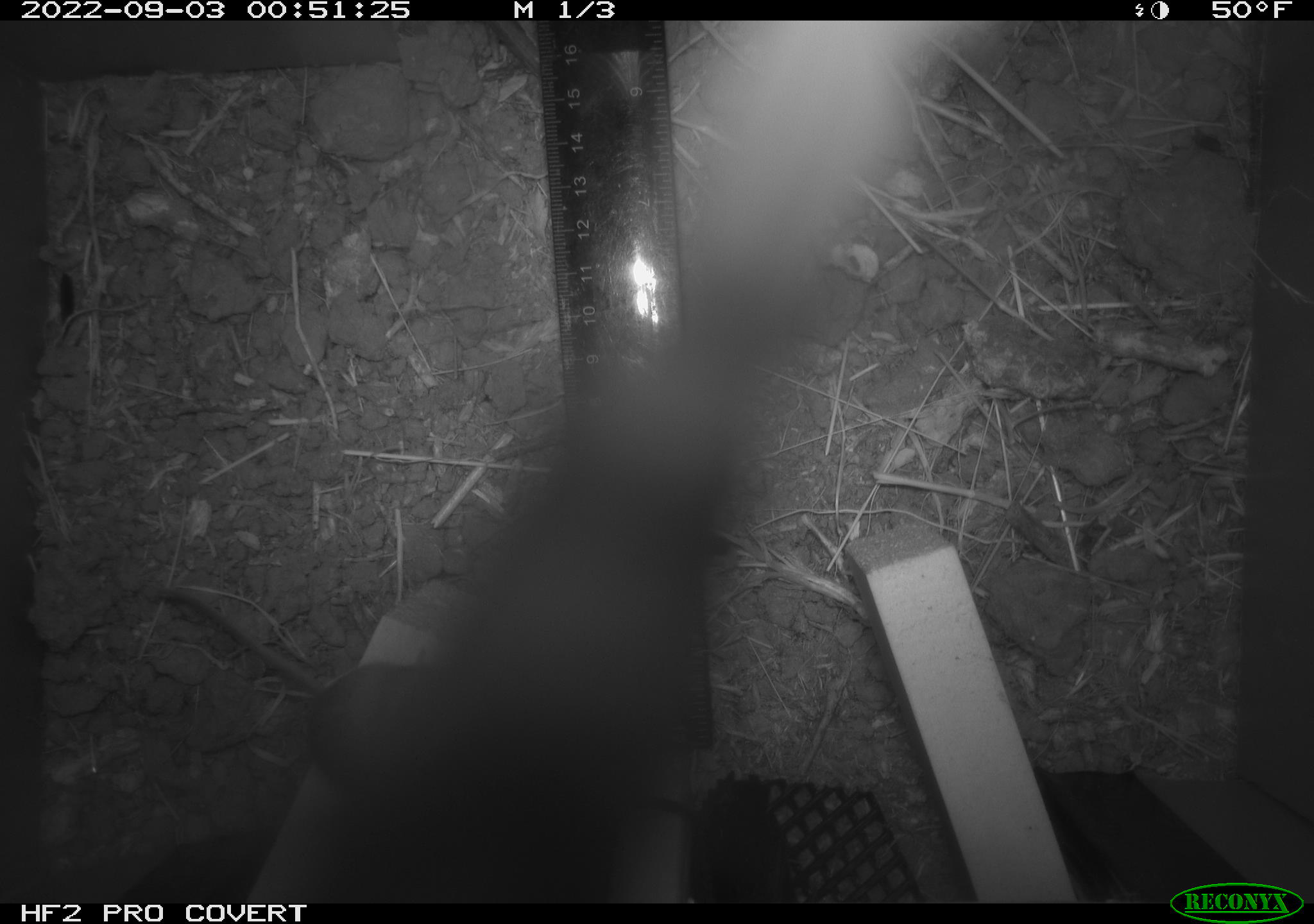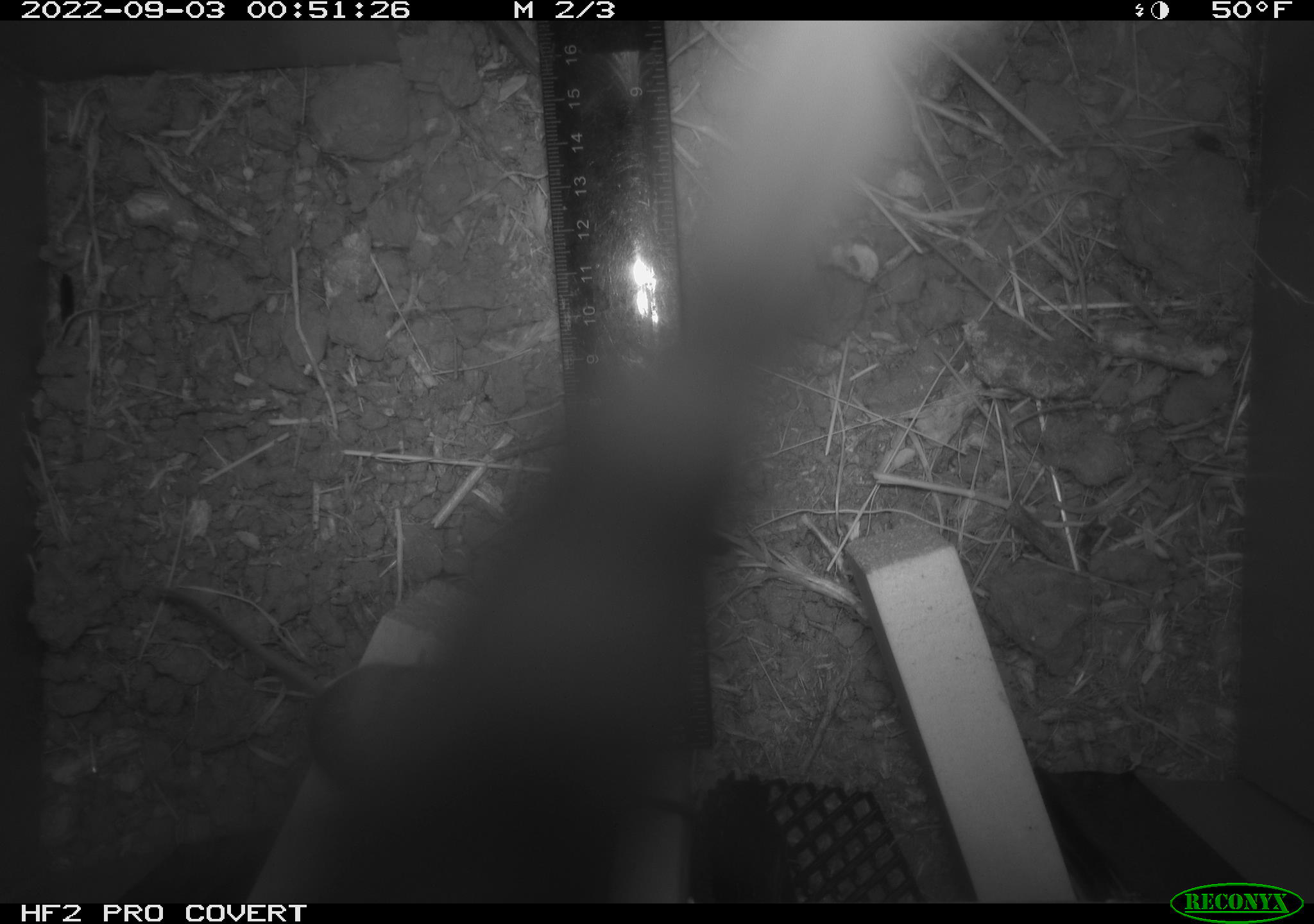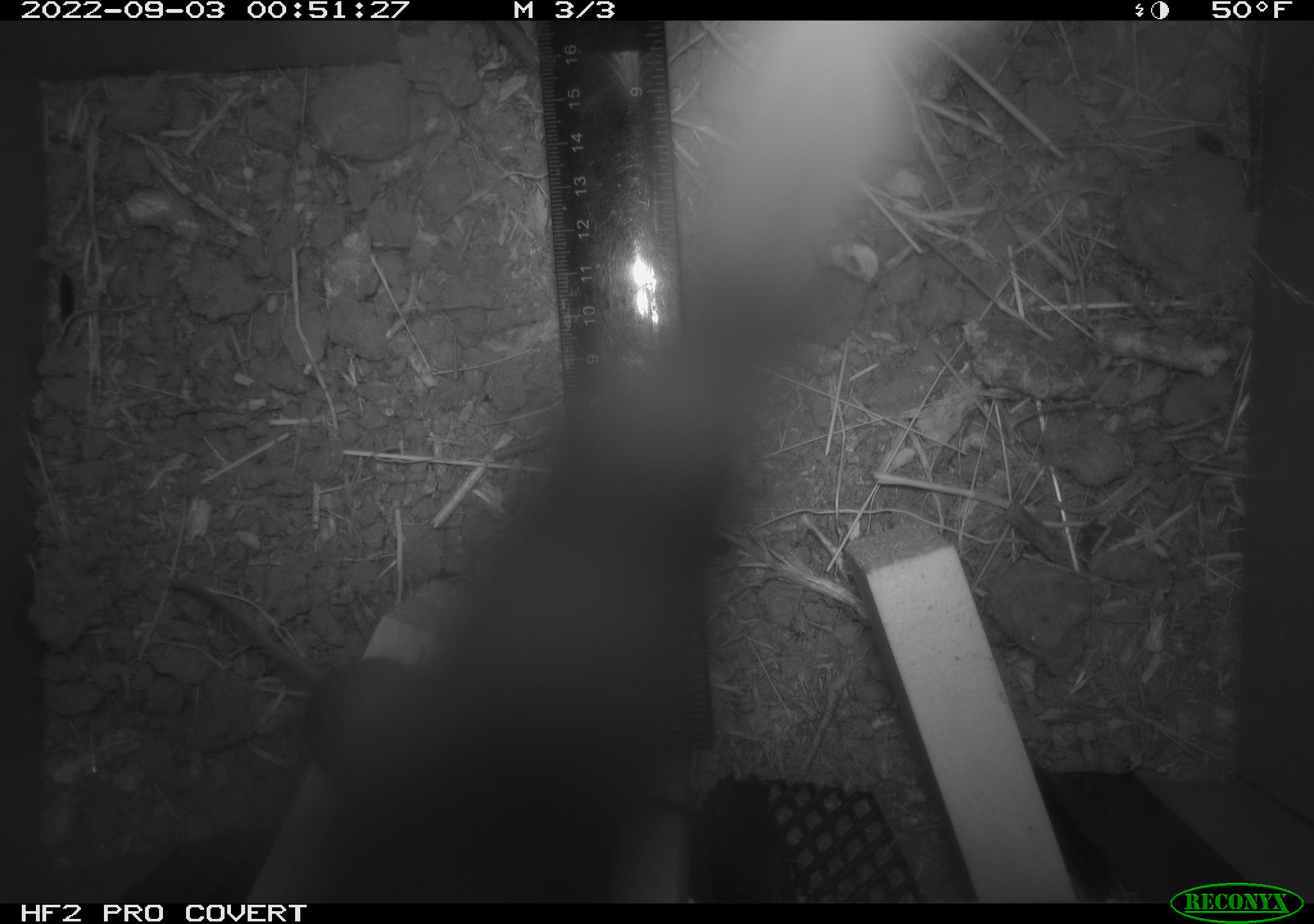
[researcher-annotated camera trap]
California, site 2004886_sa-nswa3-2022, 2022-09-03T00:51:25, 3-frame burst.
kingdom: Animalia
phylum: Chordata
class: Mammalia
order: Rodentia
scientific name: Rodentia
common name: mouse species